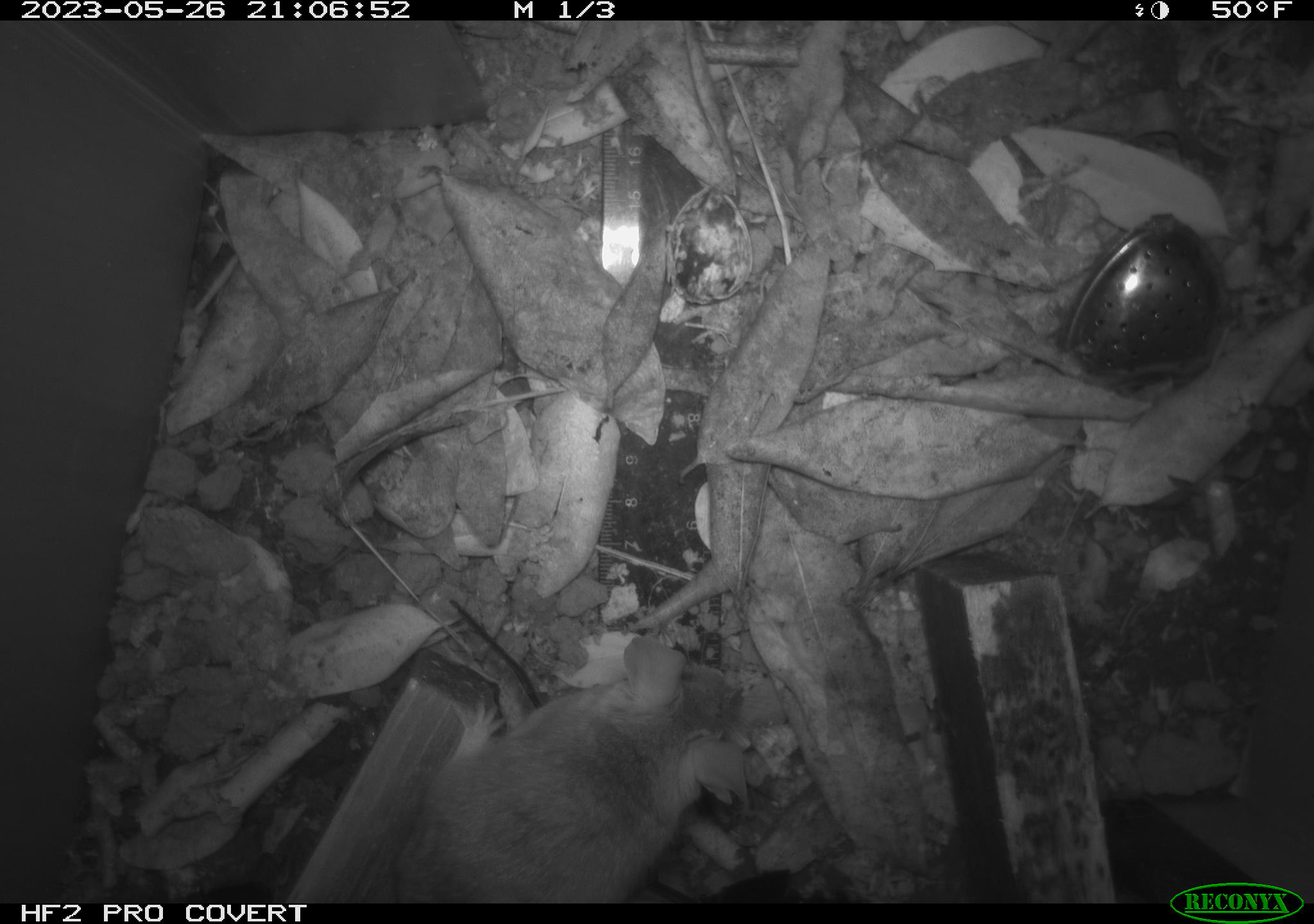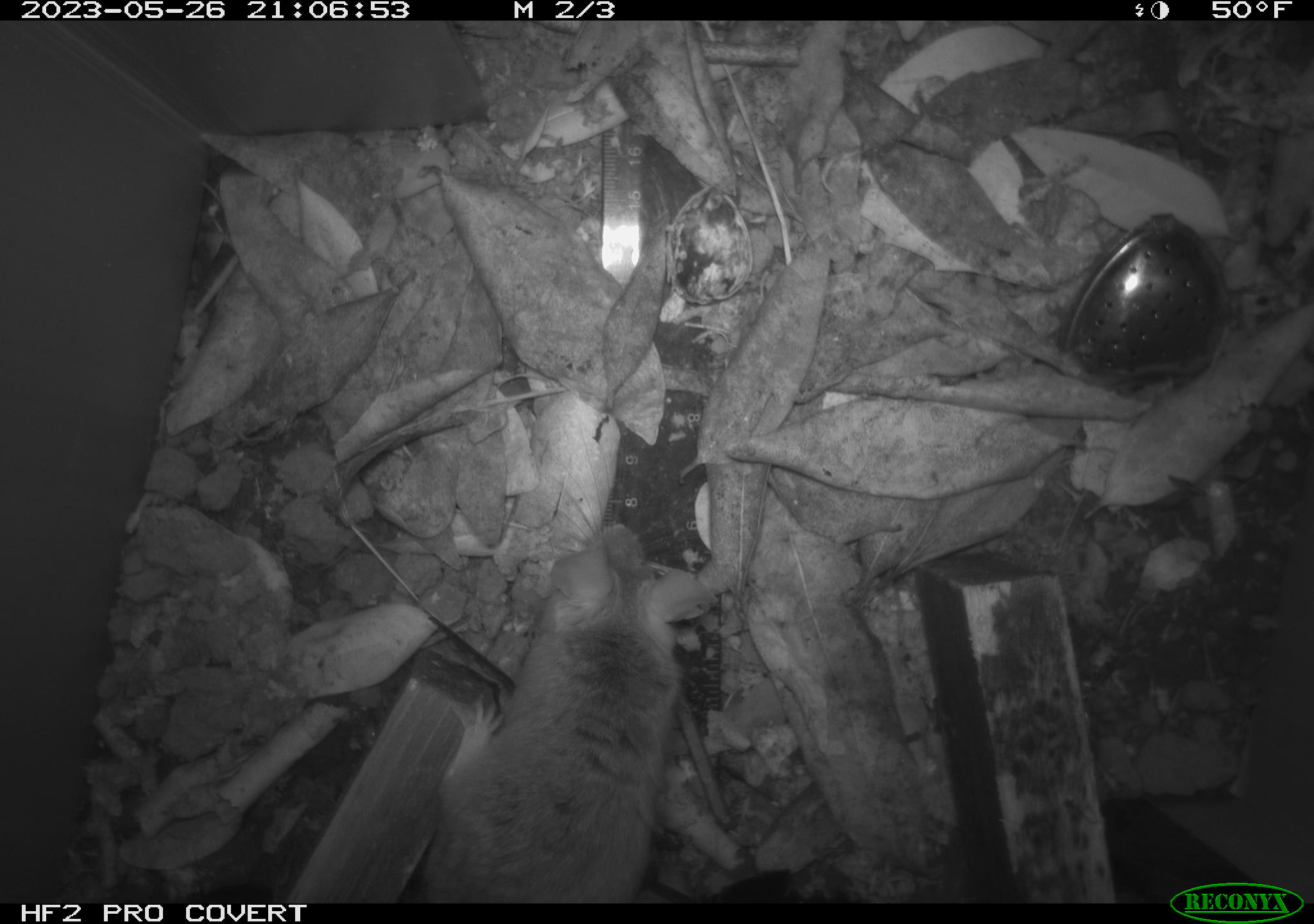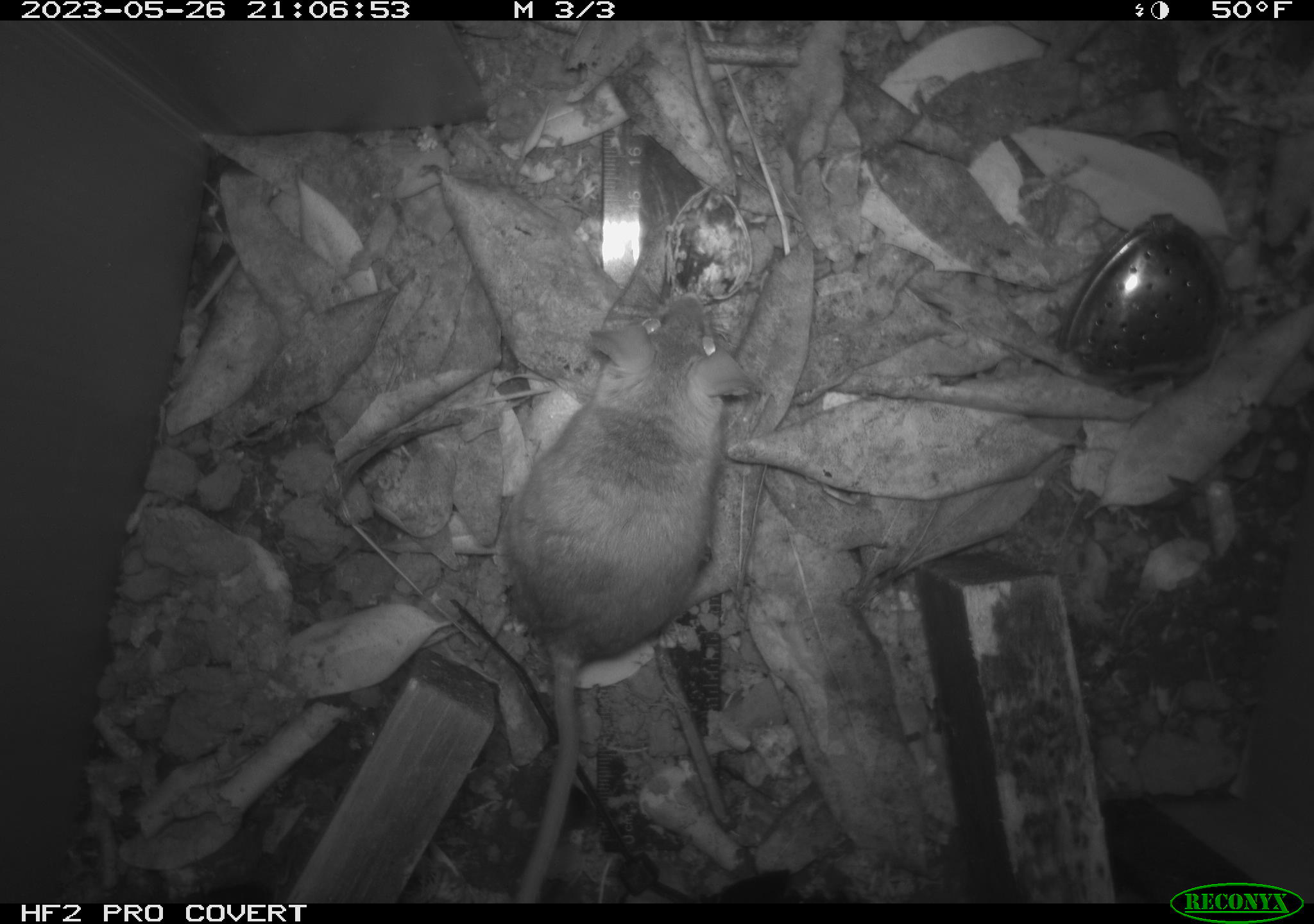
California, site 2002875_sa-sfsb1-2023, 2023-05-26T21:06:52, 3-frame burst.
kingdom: Animalia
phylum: Chordata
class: Mammalia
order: Rodentia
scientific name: Rodentia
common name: mouse species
Mouse species (Rodentia).